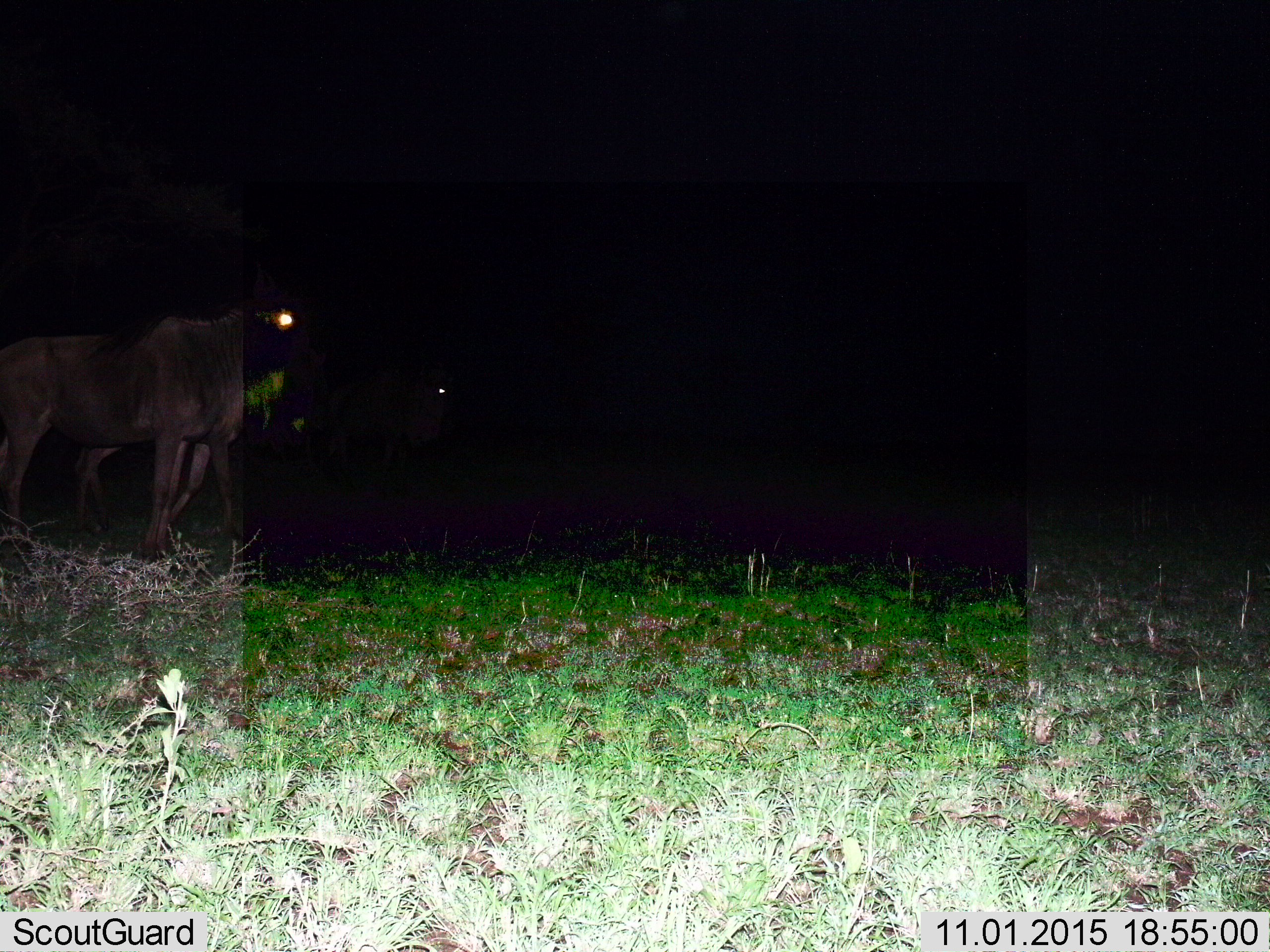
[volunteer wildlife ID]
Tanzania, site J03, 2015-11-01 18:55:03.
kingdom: Animalia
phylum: Chordata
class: Mammalia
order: Artiodactyla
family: Bovidae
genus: Connochaetes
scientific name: Connochaetes taurinus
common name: blue wildebeest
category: wildebeest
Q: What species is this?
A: Wildebeest (blue wildebeest) (Connochaetes taurinus).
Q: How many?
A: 3.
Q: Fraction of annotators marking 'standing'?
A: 100%.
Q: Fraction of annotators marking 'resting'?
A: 0%.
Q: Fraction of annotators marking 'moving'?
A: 33%.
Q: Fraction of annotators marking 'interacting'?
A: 0%.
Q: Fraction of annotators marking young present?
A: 17%.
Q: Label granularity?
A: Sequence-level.